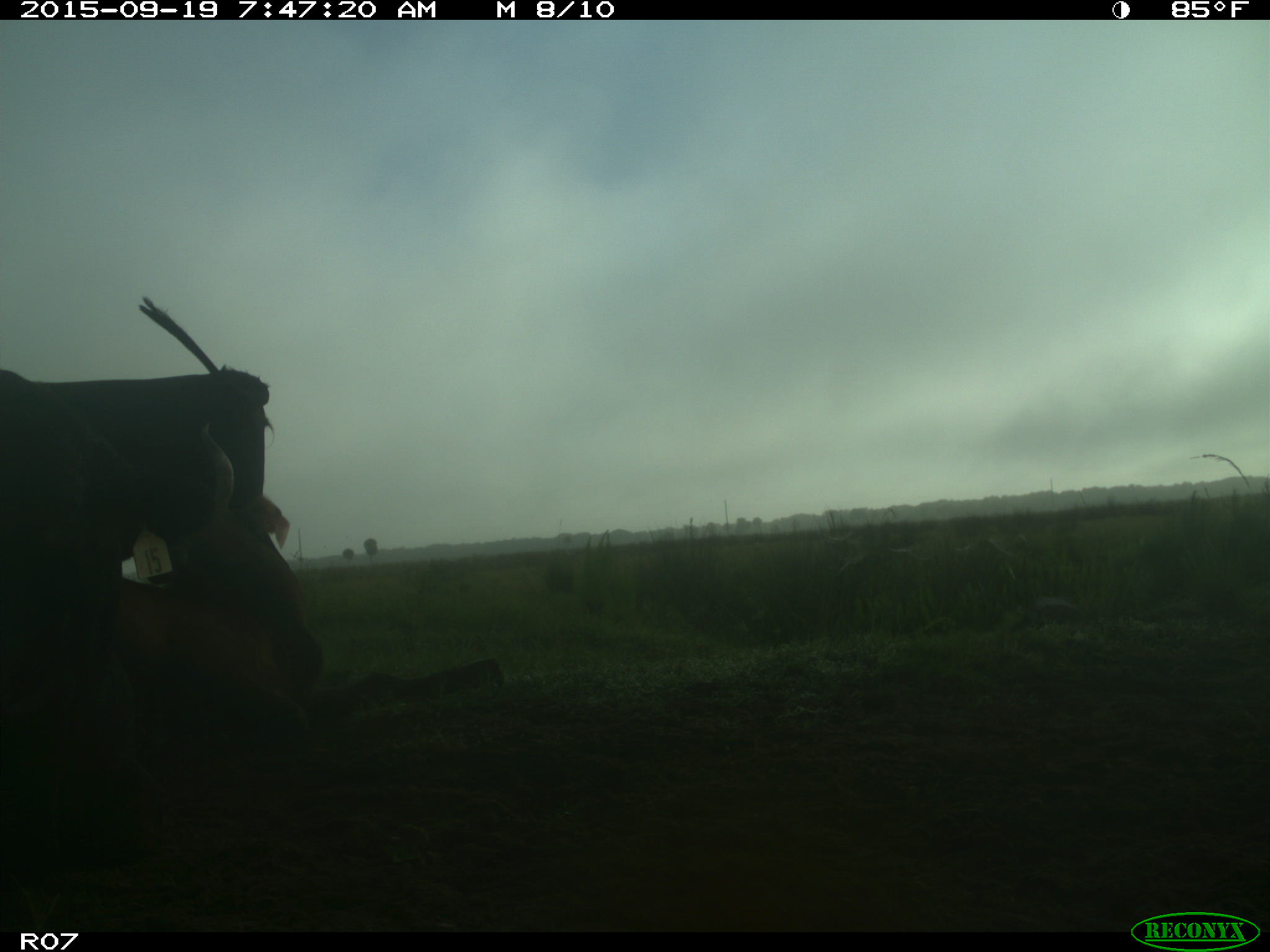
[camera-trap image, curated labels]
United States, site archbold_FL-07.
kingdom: Animalia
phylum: Chordata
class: Mammalia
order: Artiodactyla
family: Bovidae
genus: Bos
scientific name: Bos taurus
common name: domestic cow